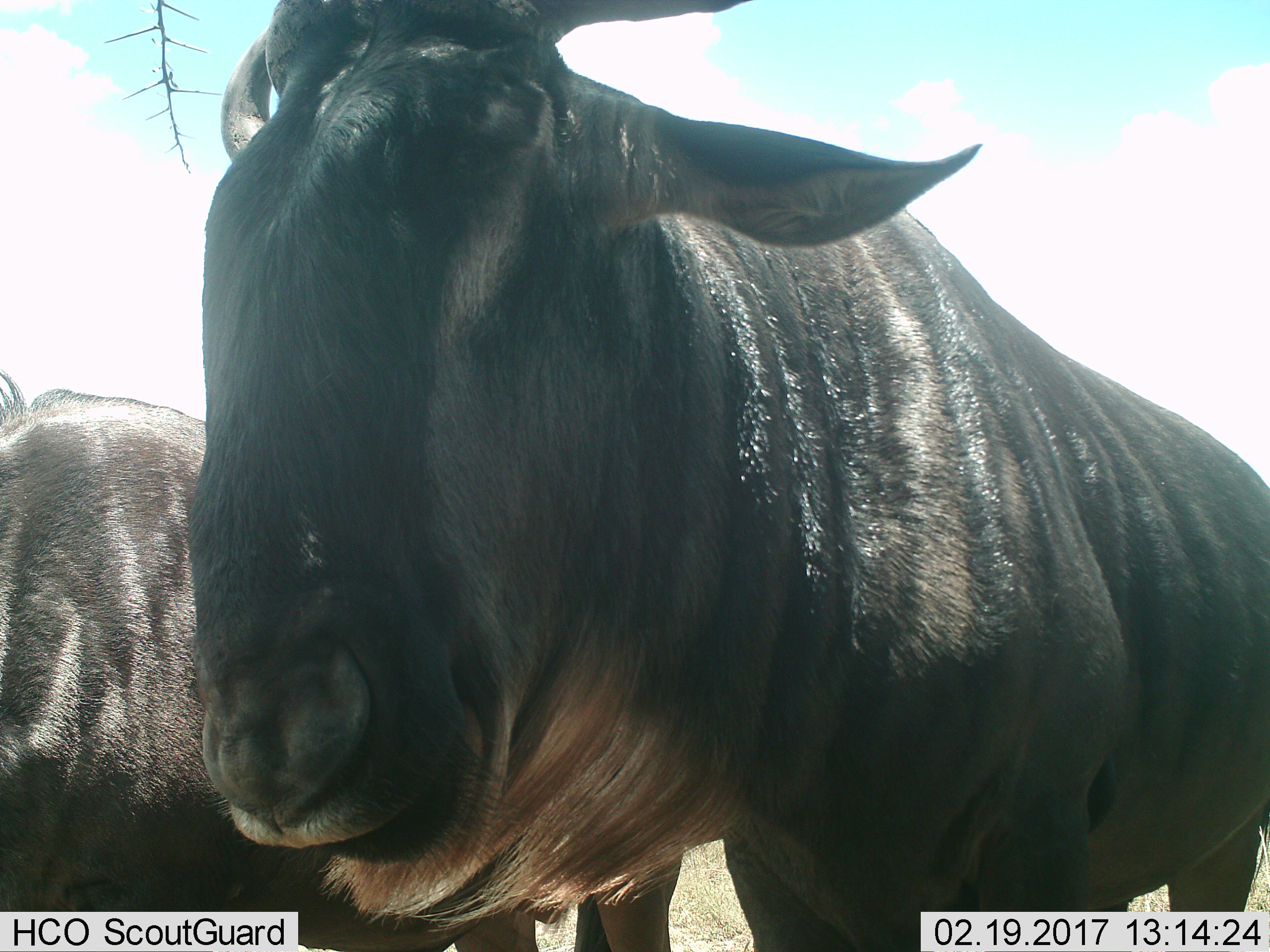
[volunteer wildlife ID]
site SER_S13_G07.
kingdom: Animalia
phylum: Chordata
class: Mammalia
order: Artiodactyla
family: Bovidae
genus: Connochaetes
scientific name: Connochaetes taurinus taurinus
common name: blue wildebeest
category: wildebeestblue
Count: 2.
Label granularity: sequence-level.